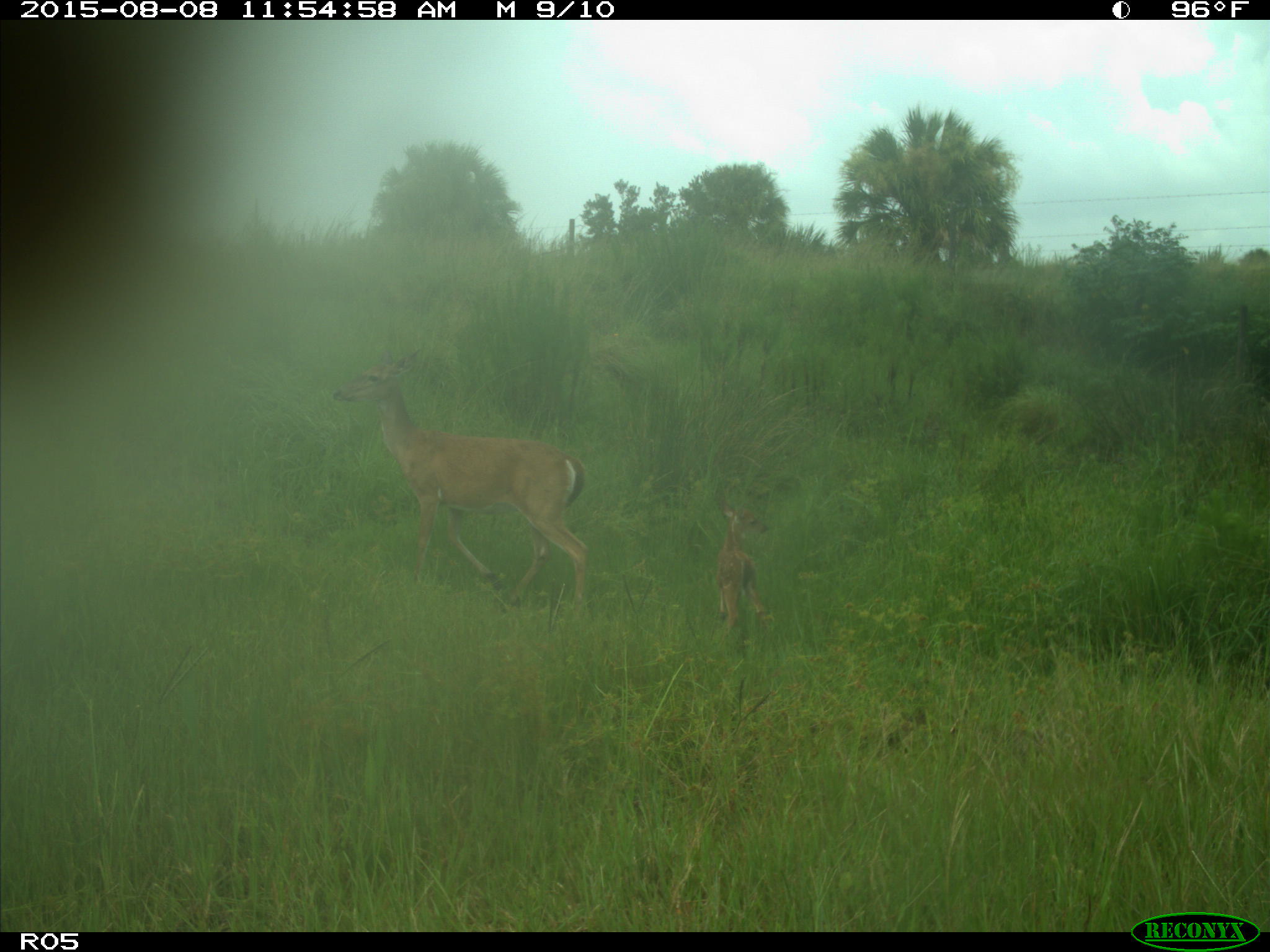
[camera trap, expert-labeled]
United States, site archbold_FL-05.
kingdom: Animalia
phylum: Chordata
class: Mammalia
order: Artiodactyla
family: Cervidae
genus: Odocoileus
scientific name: Odocoileus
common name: deer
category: unidentified deer